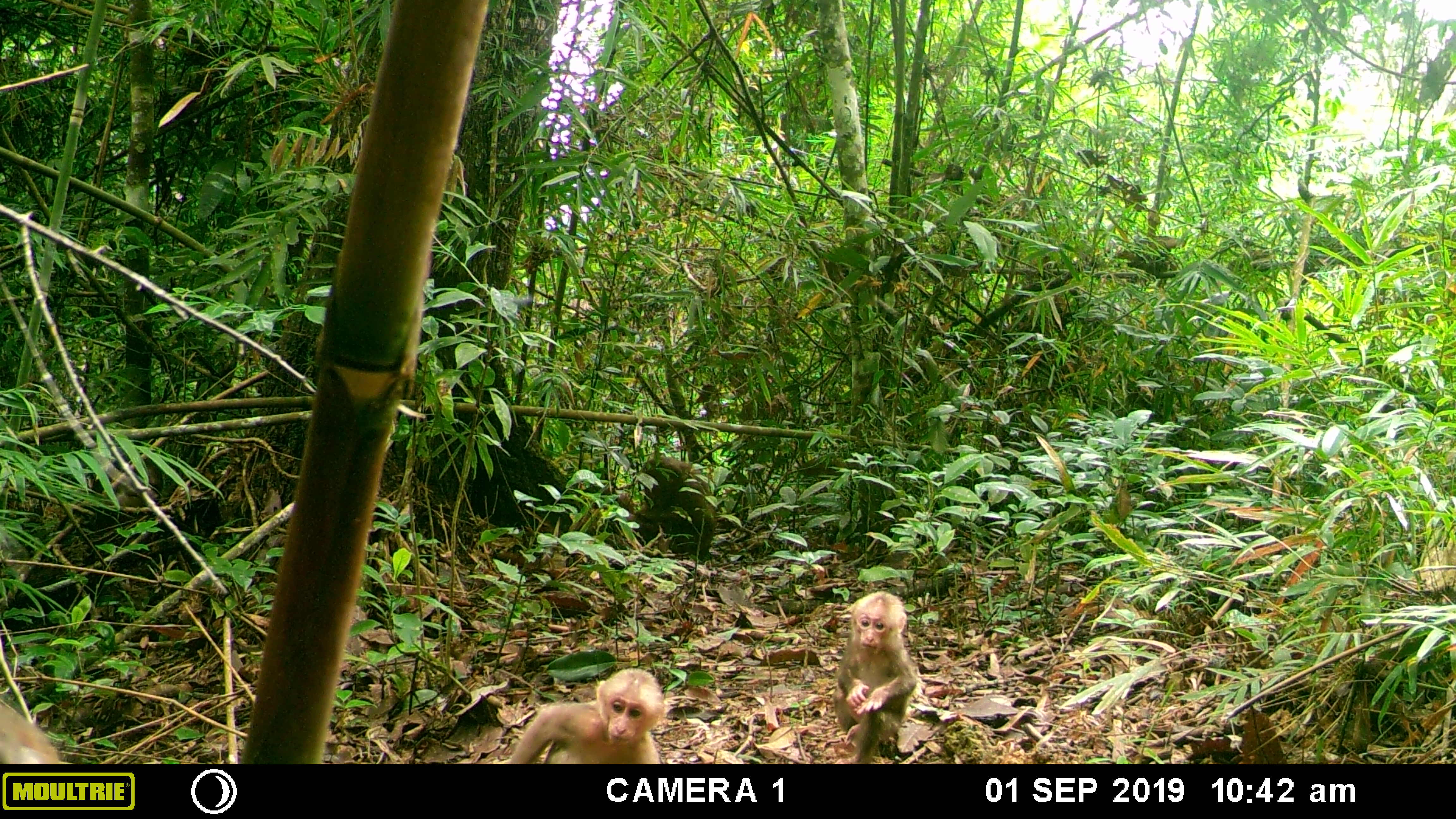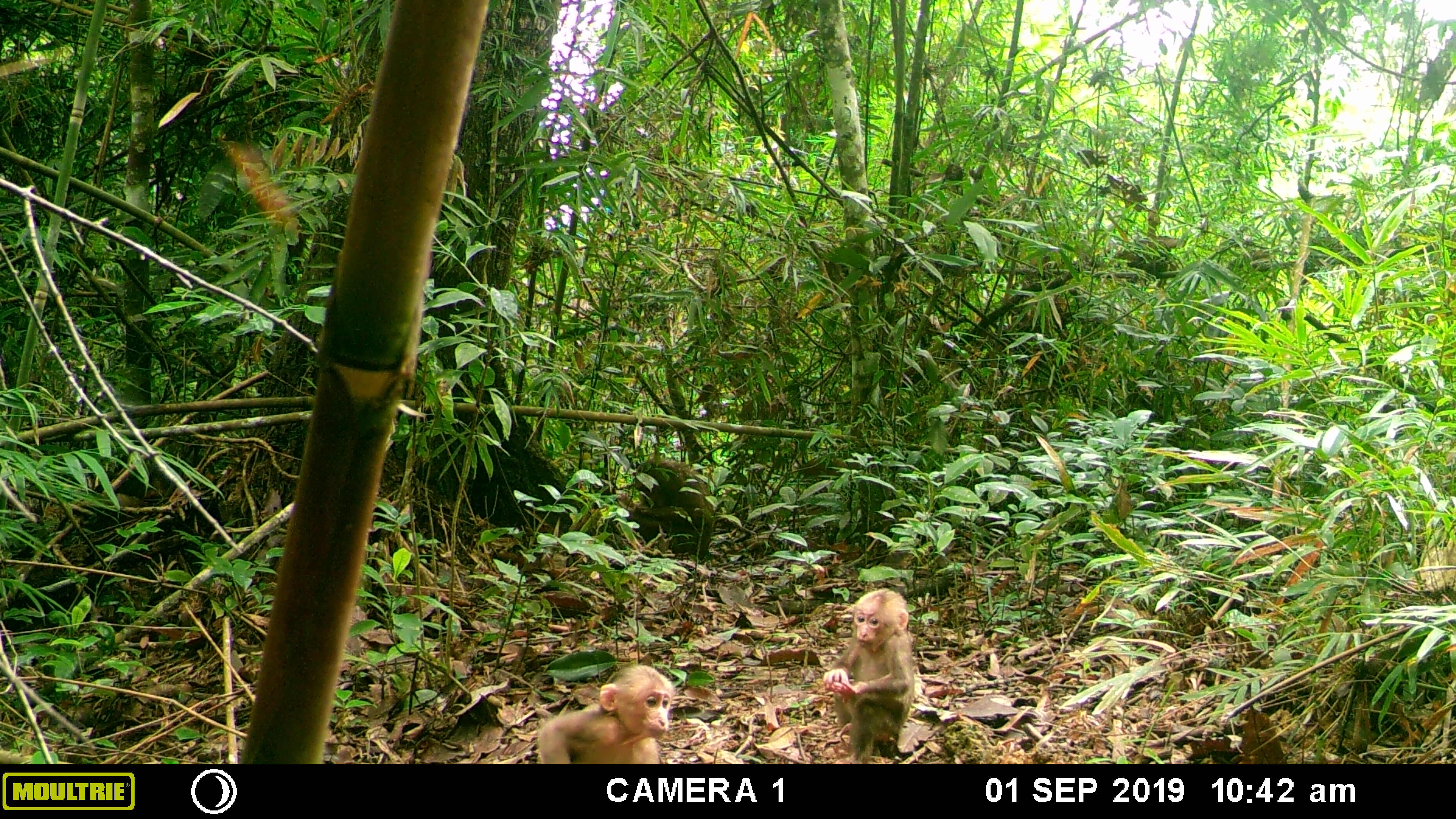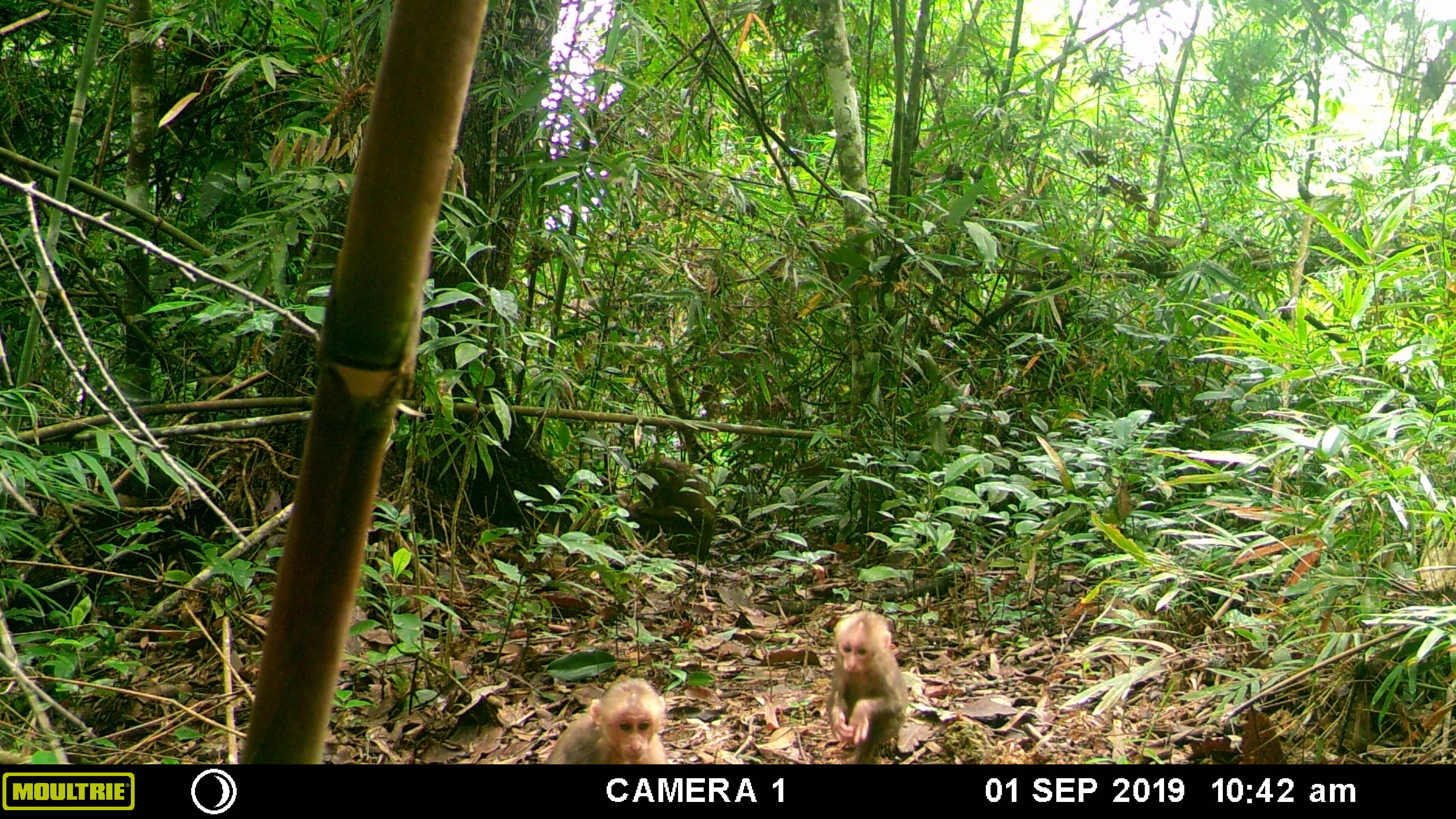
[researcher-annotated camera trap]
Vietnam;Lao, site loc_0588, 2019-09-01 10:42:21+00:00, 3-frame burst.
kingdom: Animalia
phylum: Chordata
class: Mammalia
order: Primates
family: Cercopithecidae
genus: Macaca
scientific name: Macaca arctoides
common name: stump-tailed macaque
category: stump tailed macaque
Stump tailed macaque (stump-tailed macaque) (Macaca arctoides). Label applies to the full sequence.